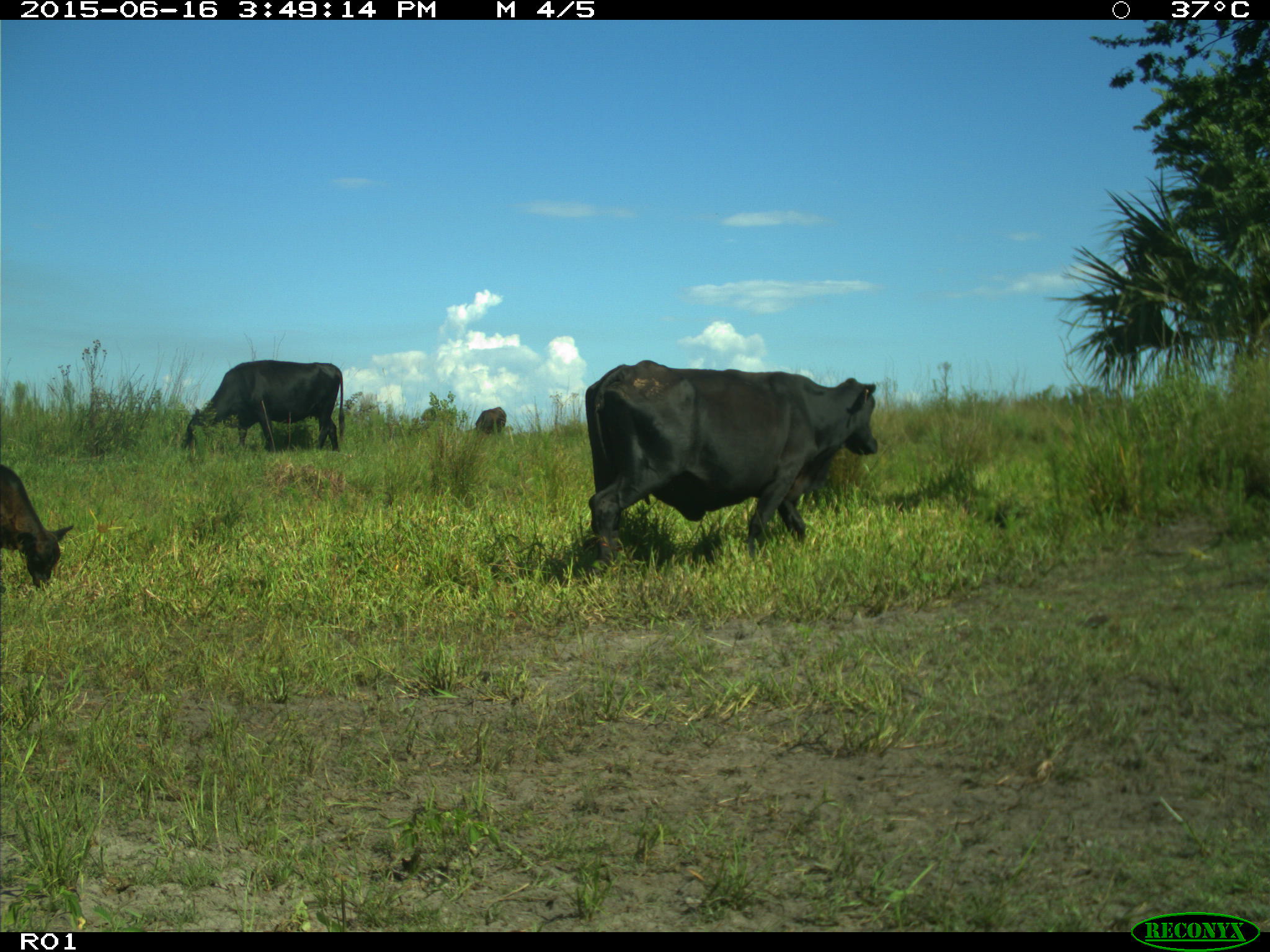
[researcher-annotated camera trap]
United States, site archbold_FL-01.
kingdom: Animalia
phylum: Chordata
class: Mammalia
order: Artiodactyla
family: Bovidae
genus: Bos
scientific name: Bos taurus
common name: domestic cow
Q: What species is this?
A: Bos taurus (domestic cow).